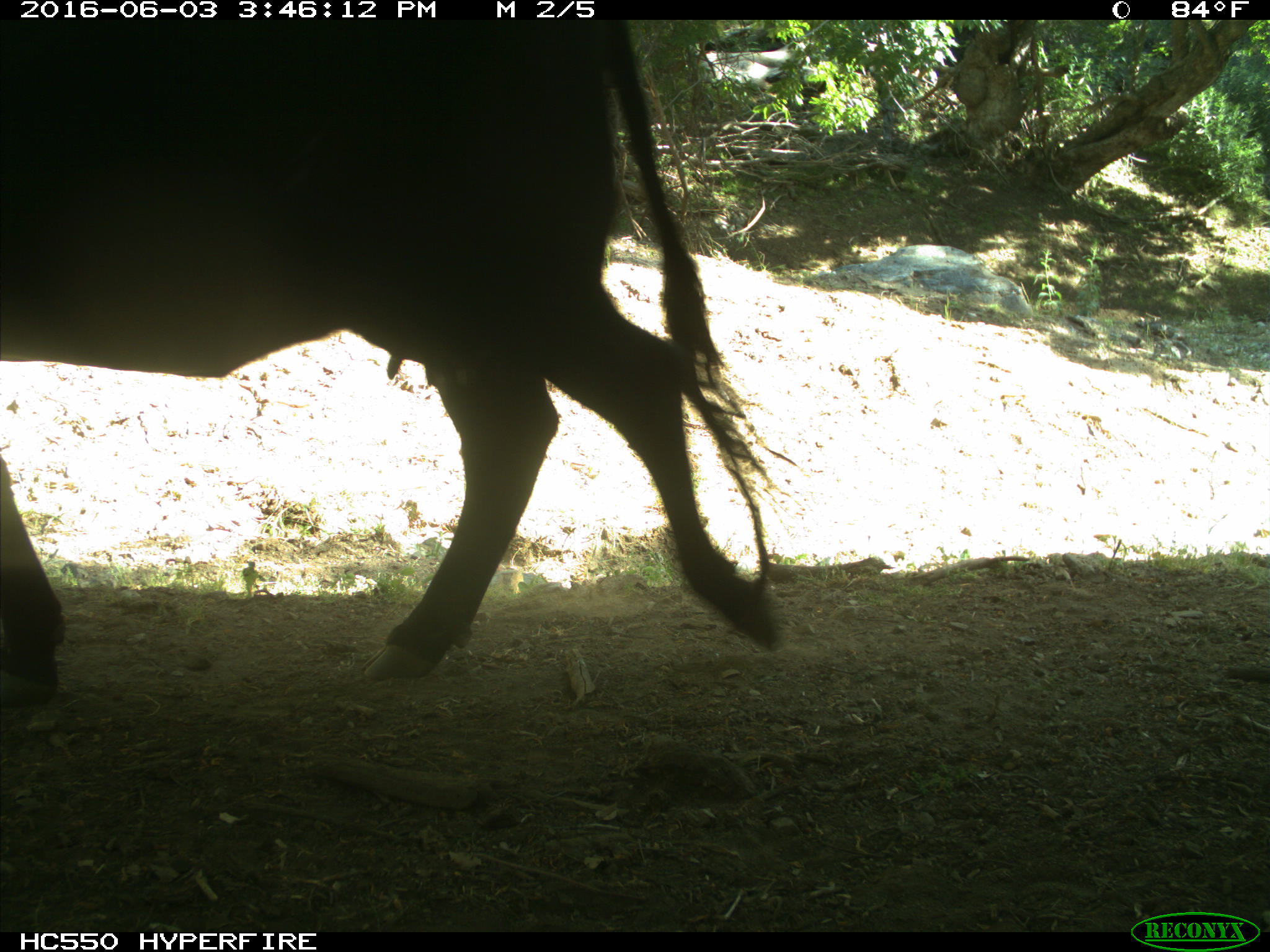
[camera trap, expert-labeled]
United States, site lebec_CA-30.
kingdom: Animalia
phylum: Chordata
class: Mammalia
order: Artiodactyla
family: Bovidae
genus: Bos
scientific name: Bos taurus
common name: domestic cow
Bos taurus (domestic cow).